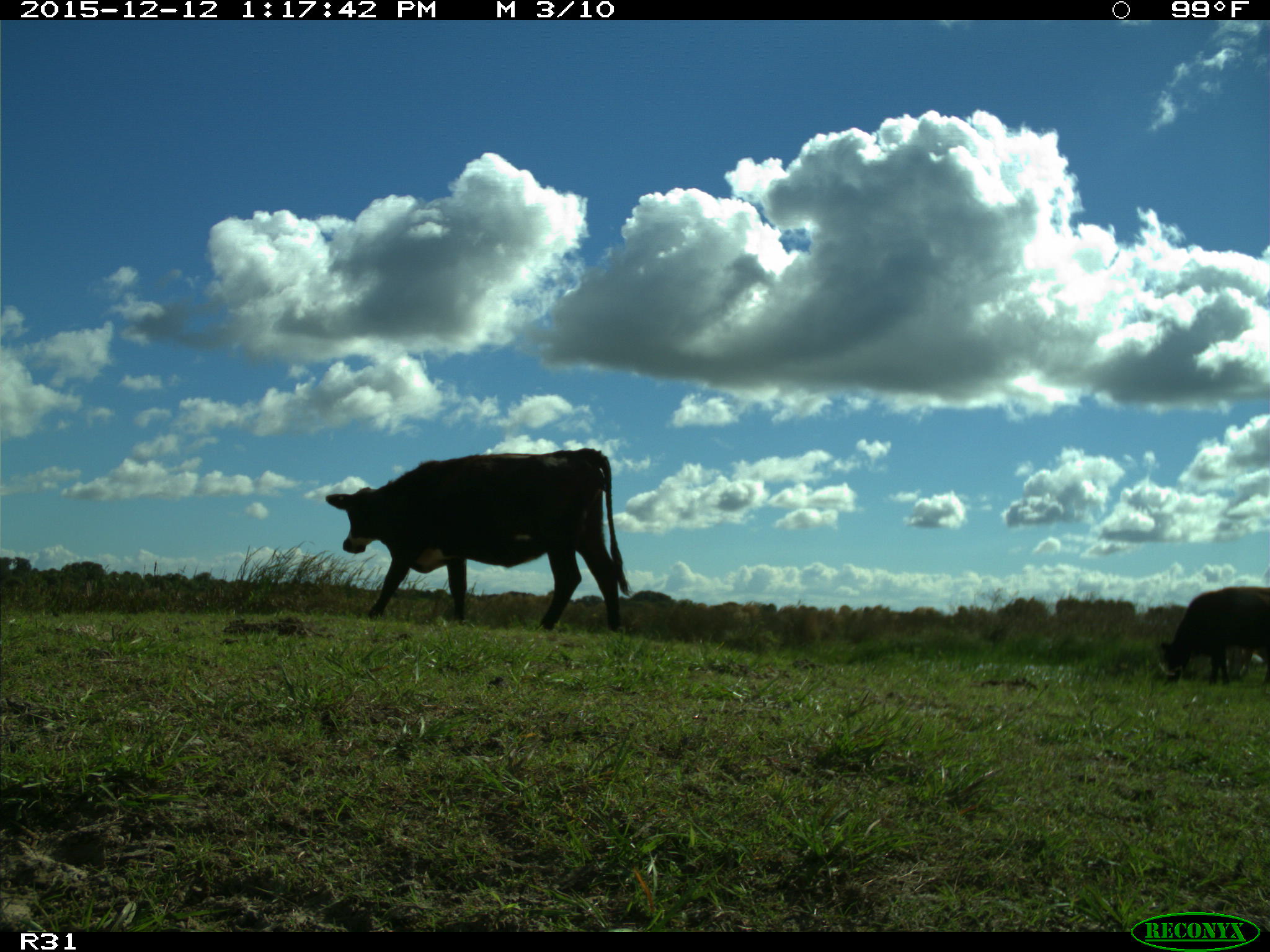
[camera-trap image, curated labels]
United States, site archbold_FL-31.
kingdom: Animalia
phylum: Chordata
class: Mammalia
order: Artiodactyla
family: Bovidae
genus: Bos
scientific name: Bos taurus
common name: domestic cow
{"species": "Bos taurus (domestic cow)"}